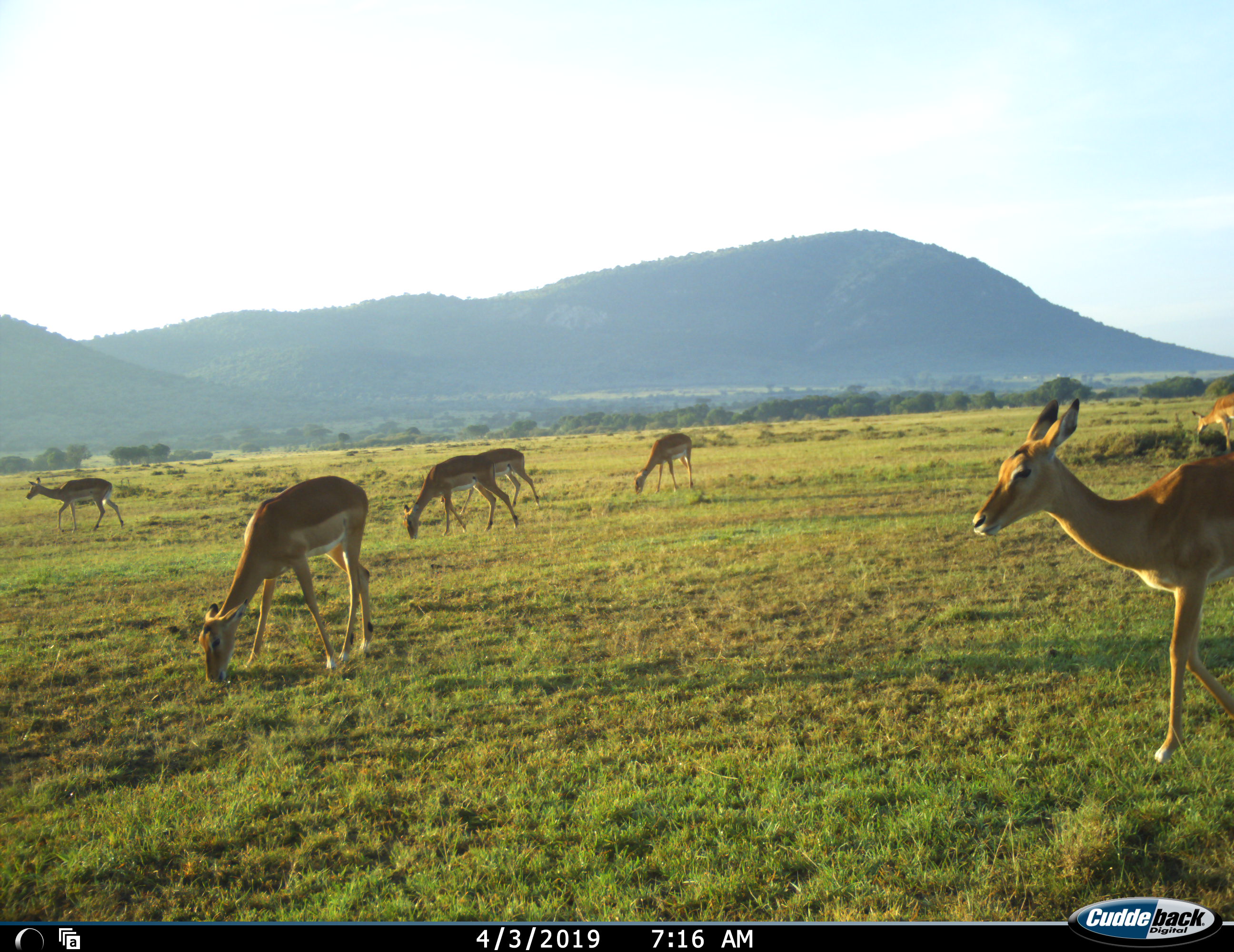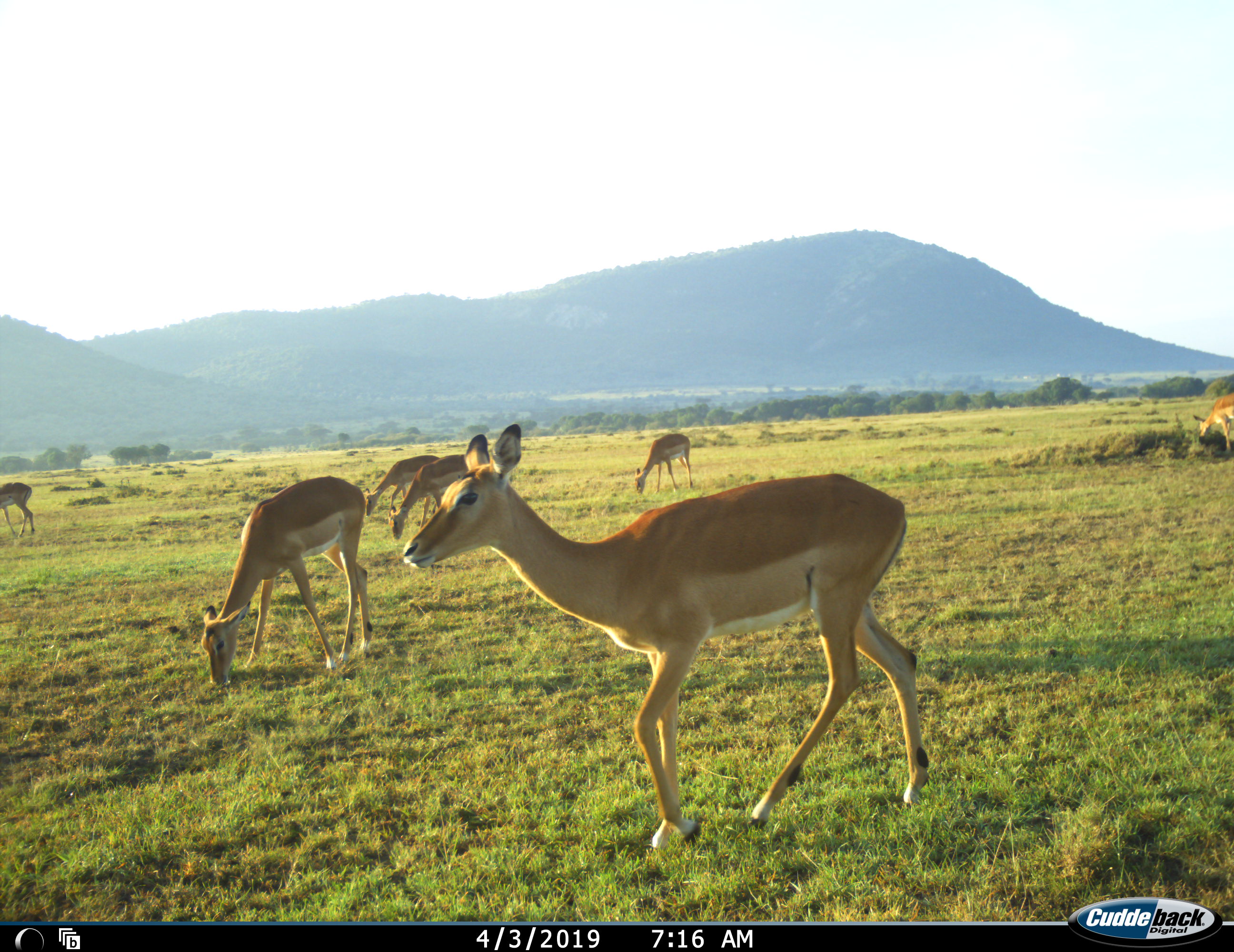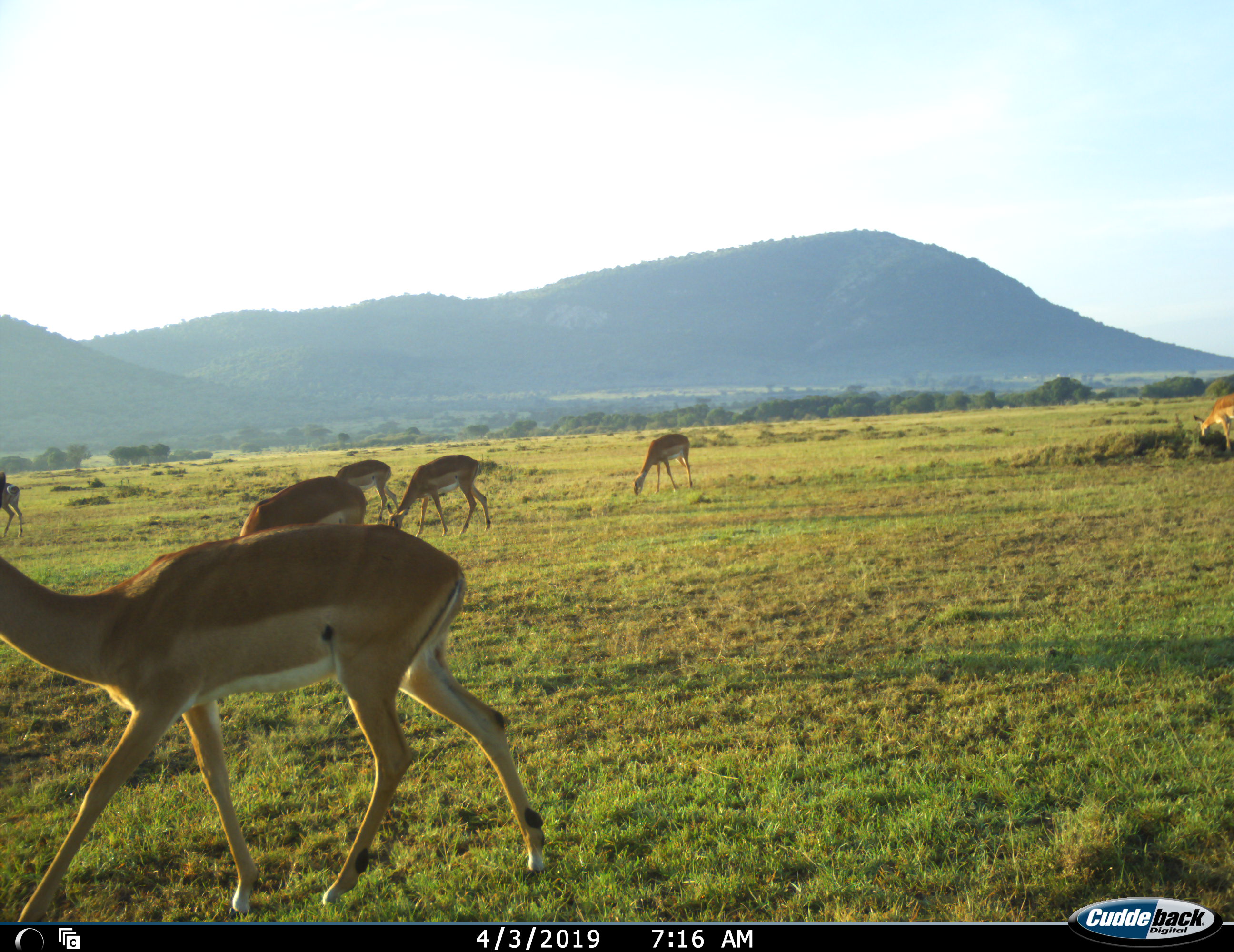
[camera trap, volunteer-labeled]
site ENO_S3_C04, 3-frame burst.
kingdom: Animalia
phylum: Chordata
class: Mammalia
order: Artiodactyla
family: Bovidae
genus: Aepyceros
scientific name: Aepyceros melampus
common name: impala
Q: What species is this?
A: Impala (Aepyceros melampus).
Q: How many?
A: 7.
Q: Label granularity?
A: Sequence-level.